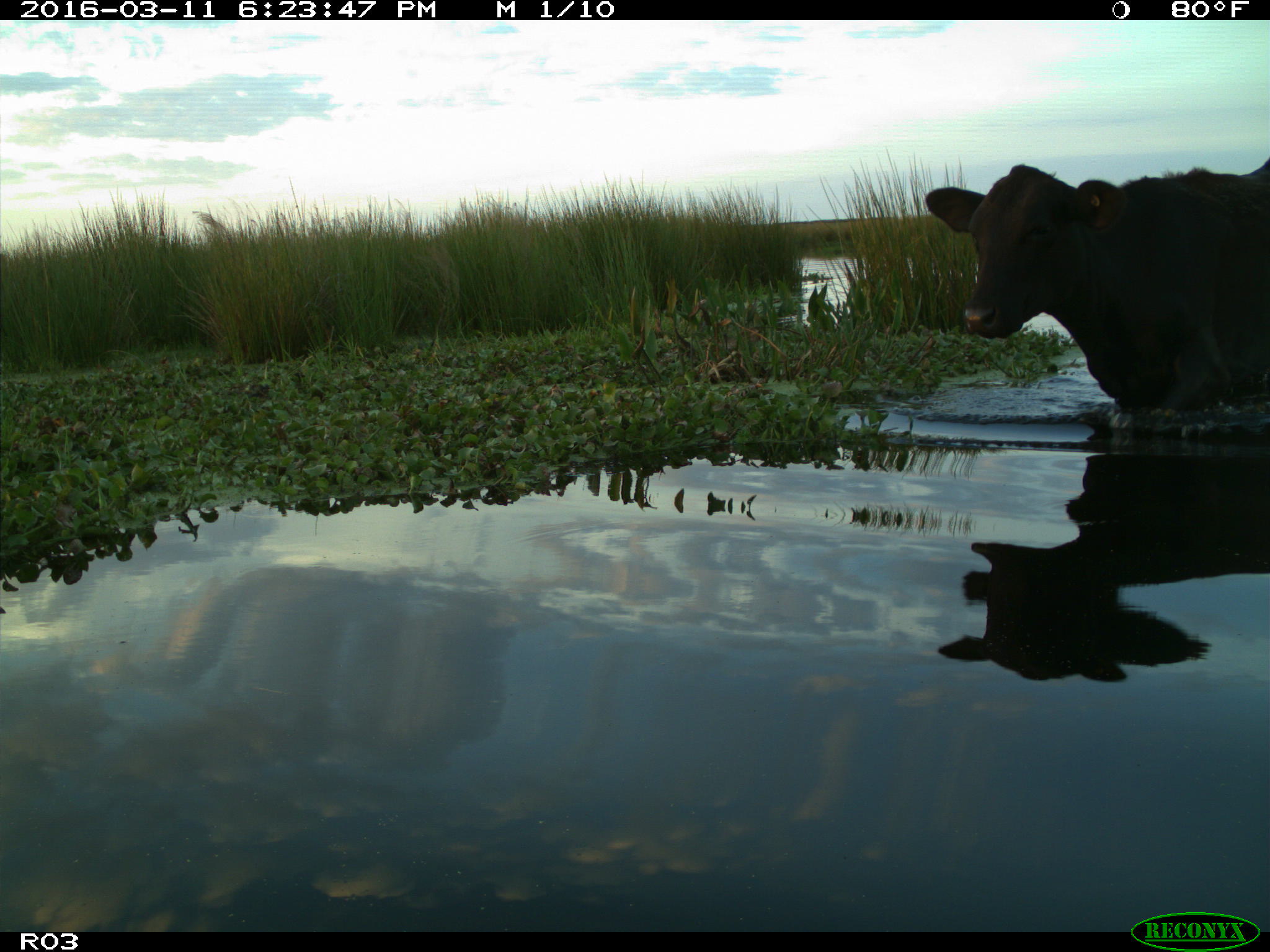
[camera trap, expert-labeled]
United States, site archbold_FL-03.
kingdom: Animalia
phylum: Chordata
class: Mammalia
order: Artiodactyla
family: Bovidae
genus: Bos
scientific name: Bos taurus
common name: domestic cow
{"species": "Bos taurus (domestic cow)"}